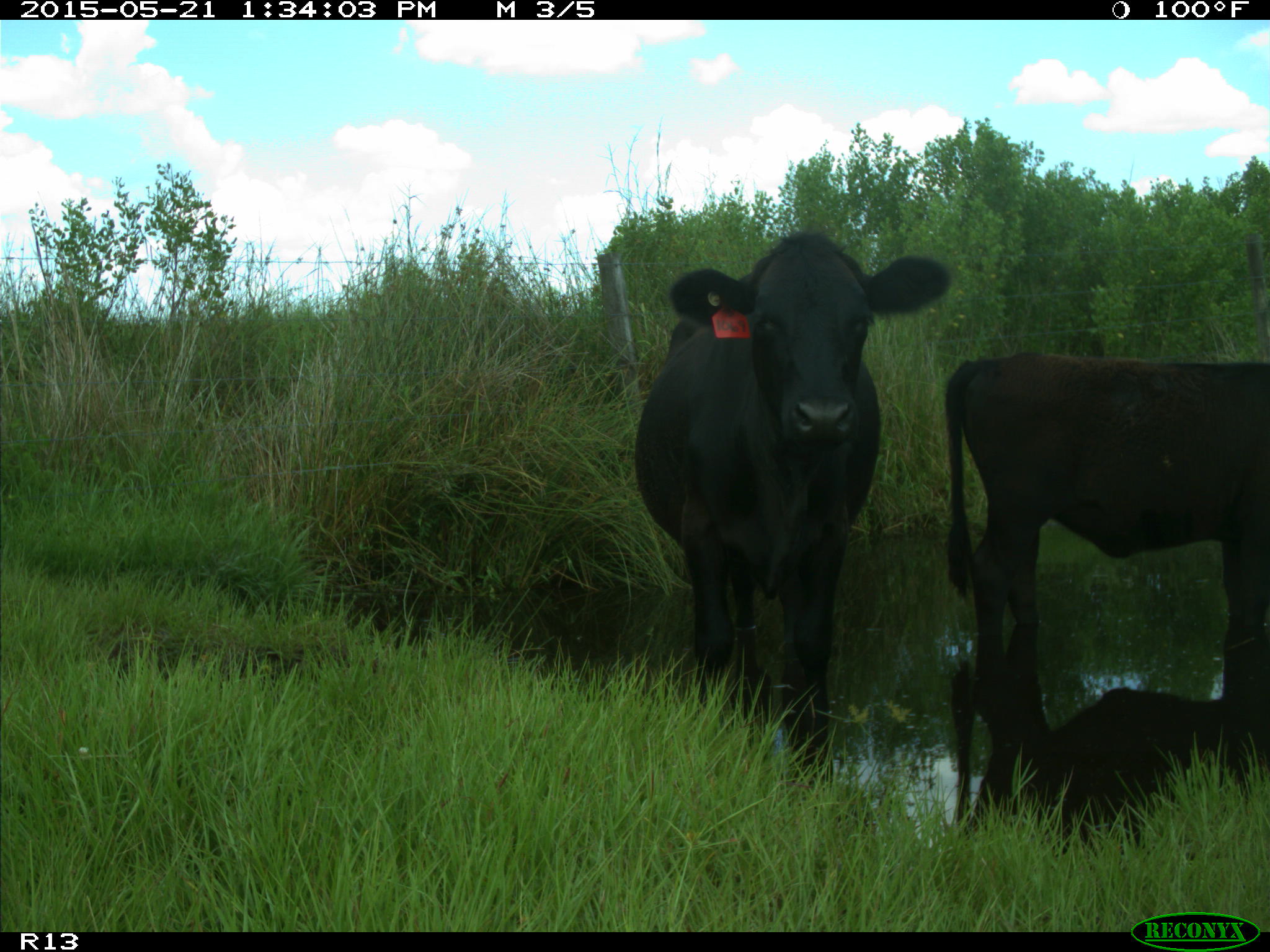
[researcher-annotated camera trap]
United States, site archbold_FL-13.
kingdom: Animalia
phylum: Chordata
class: Mammalia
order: Artiodactyla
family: Bovidae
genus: Bos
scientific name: Bos taurus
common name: domestic cow